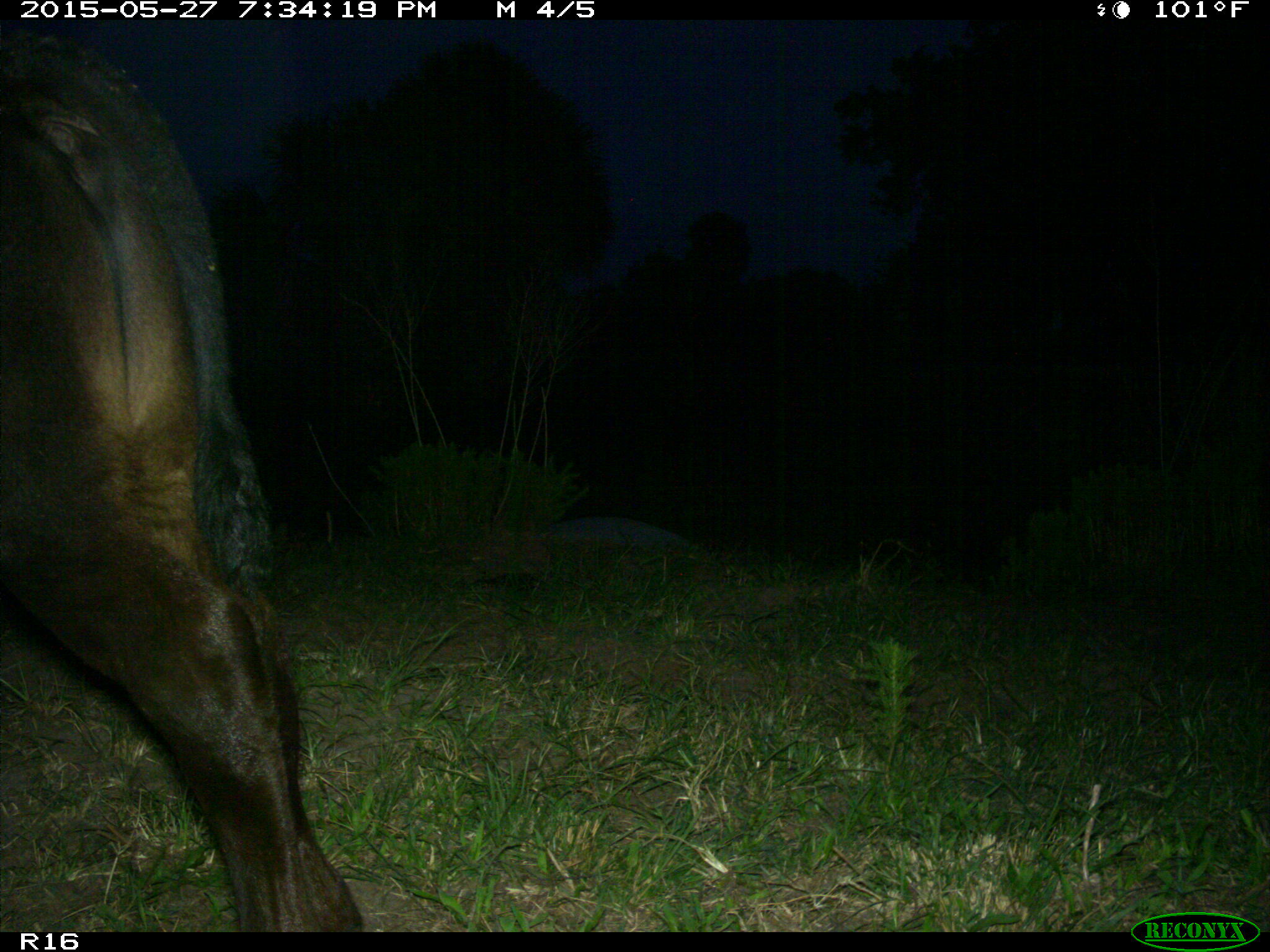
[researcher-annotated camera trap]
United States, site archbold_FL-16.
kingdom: Animalia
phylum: Chordata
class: Mammalia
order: Artiodactyla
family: Bovidae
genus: Bos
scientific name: Bos taurus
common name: domestic cow